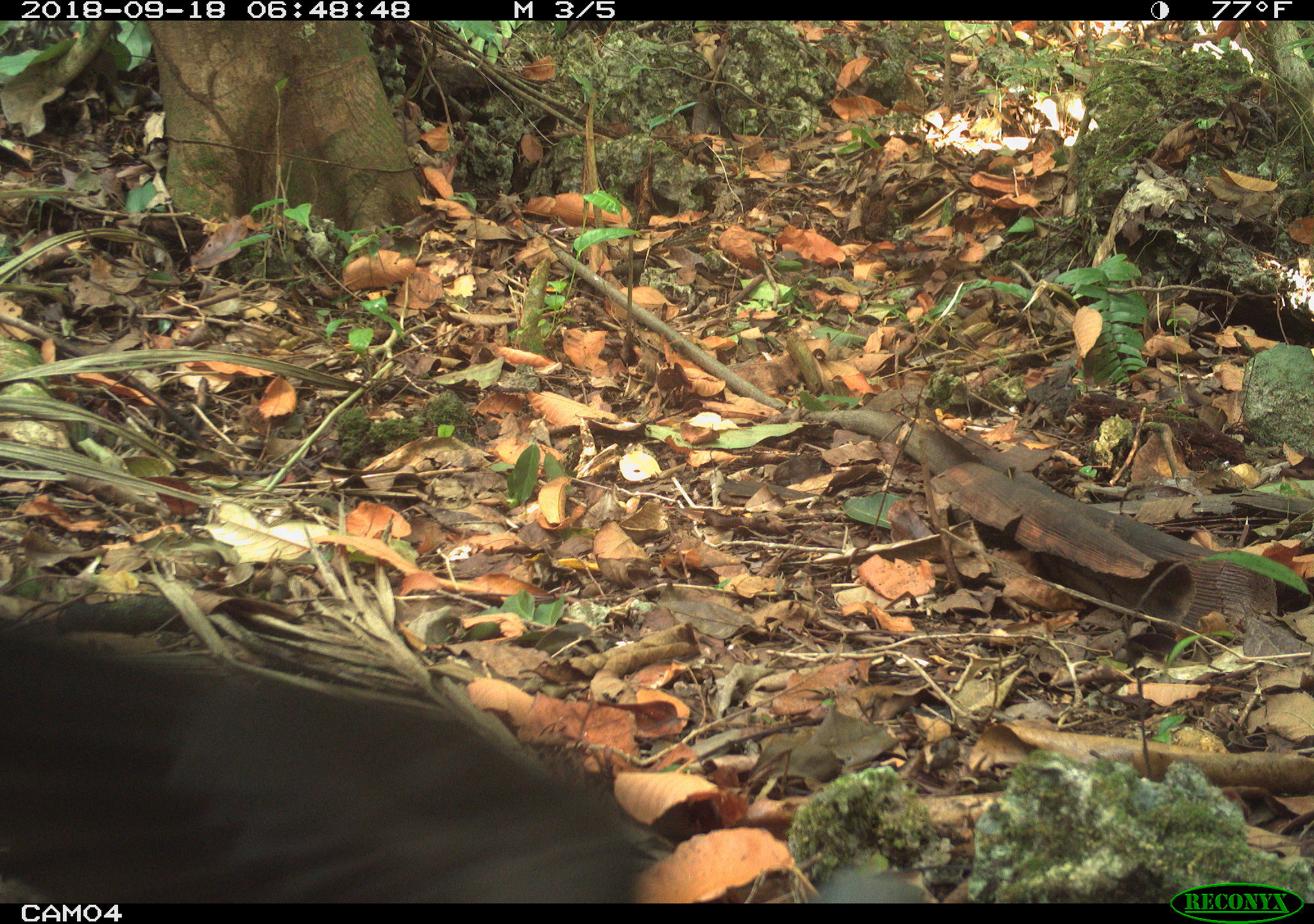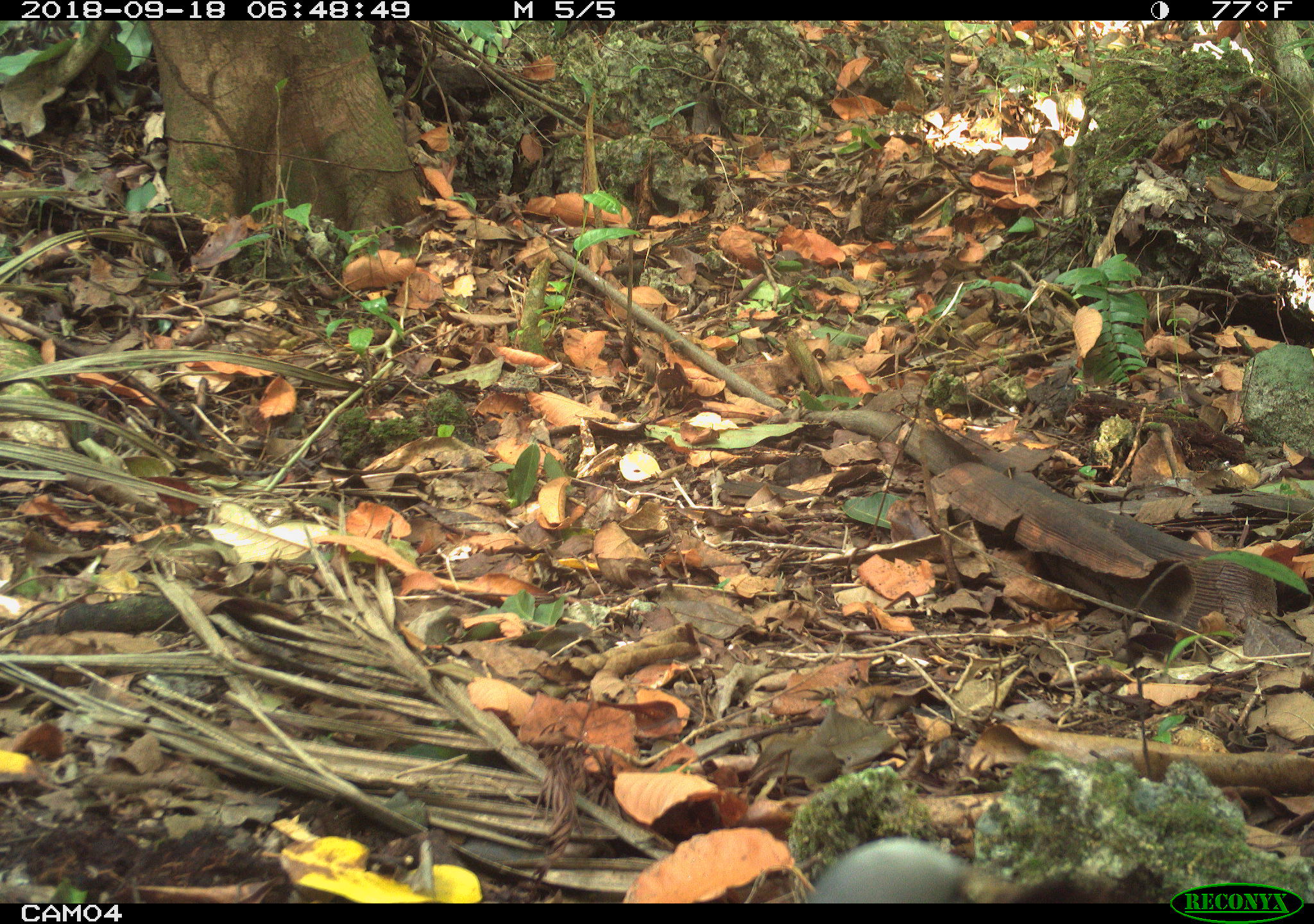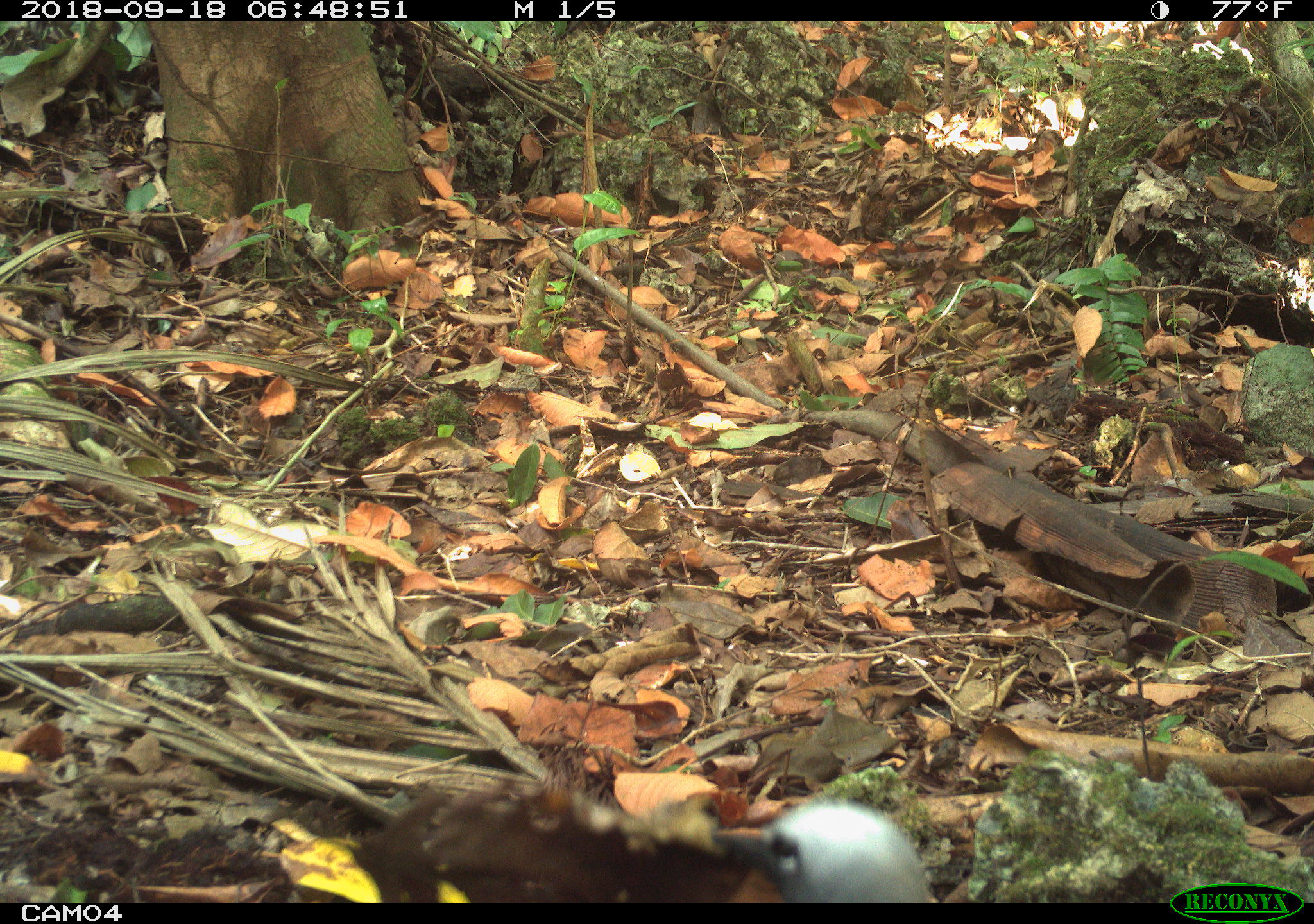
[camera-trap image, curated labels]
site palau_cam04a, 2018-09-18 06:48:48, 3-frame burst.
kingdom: Animalia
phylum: Chordata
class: Aves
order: Charadriiformes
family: Laridae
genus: Anous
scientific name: Anous stolidus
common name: brown noddy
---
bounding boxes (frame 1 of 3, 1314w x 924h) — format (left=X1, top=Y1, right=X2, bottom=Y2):
brown noddy: (left=4, top=597, right=731, bottom=898)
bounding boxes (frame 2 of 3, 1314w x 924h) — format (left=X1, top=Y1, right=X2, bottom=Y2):
brown noddy: (left=792, top=834, right=1173, bottom=902)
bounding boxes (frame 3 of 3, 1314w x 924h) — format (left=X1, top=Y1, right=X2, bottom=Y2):
brown noddy: (left=711, top=794, right=939, bottom=901)